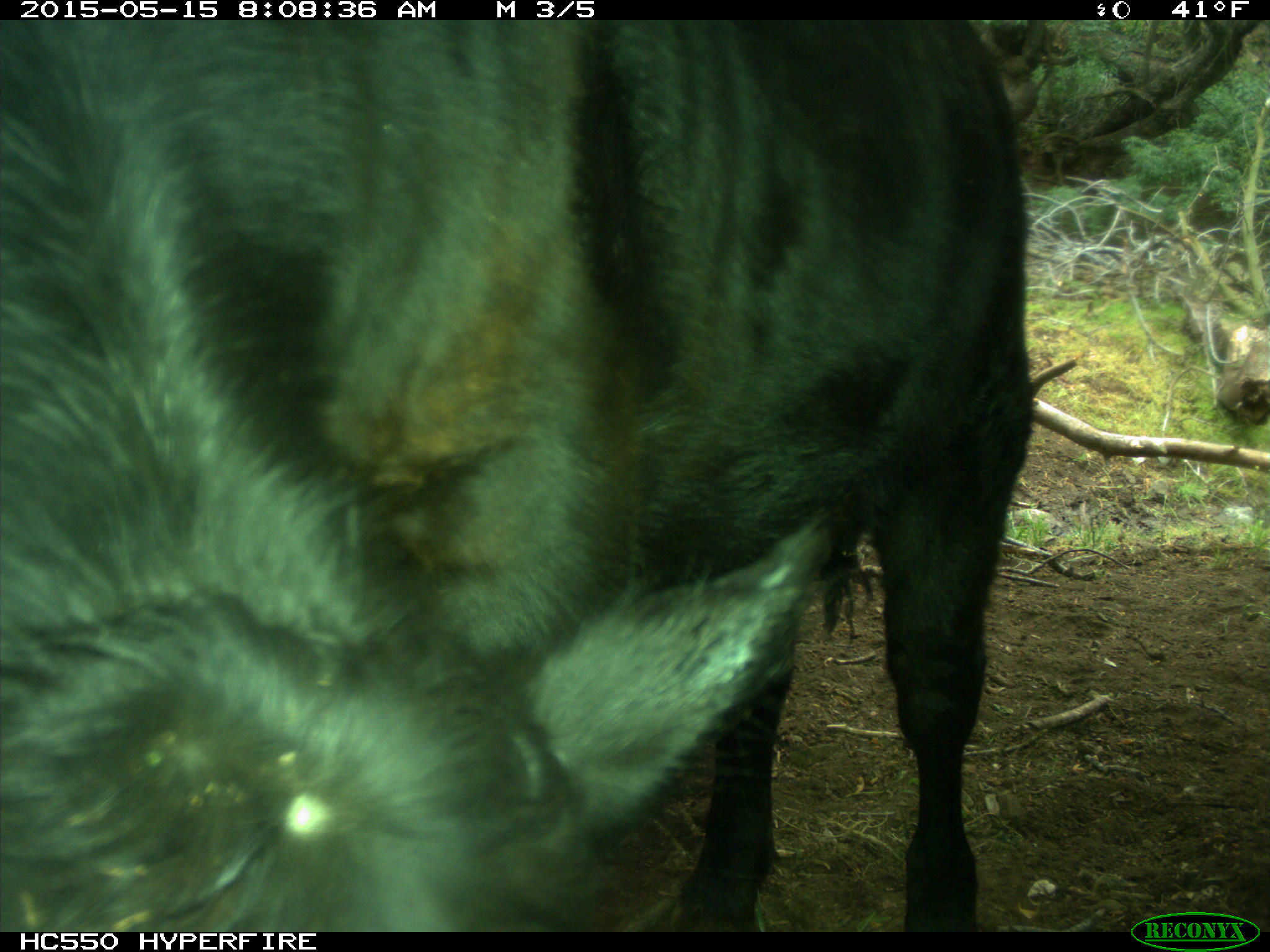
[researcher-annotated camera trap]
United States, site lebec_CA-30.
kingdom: Animalia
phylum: Chordata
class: Mammalia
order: Artiodactyla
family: Bovidae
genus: Bos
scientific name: Bos taurus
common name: domestic cow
Bos taurus (domestic cow).